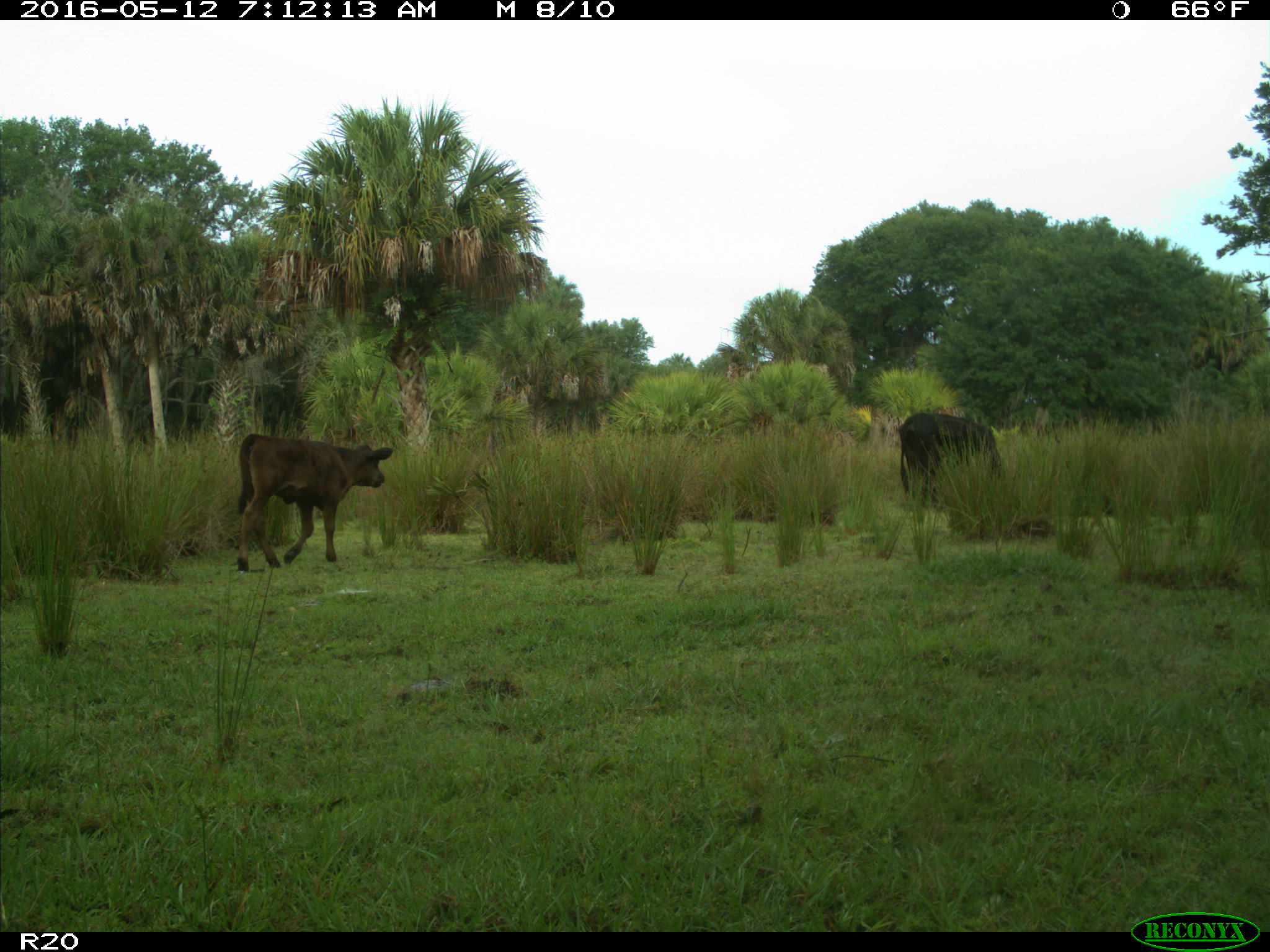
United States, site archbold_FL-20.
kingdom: Animalia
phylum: Chordata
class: Mammalia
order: Artiodactyla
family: Bovidae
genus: Bos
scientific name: Bos taurus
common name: domestic cow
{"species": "Bos taurus (domestic cow)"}